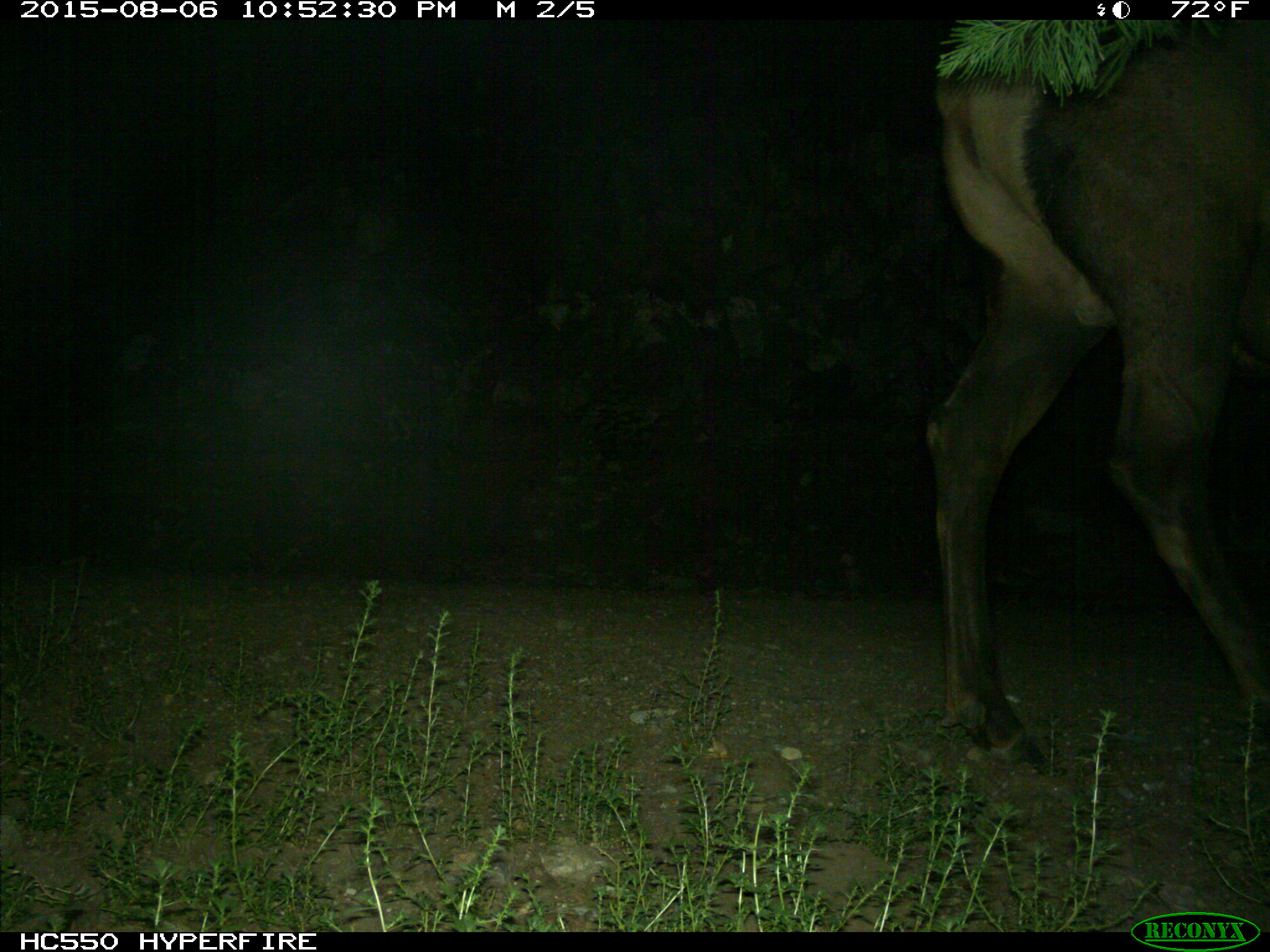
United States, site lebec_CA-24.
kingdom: Animalia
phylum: Chordata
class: Mammalia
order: Artiodactyla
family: Cervidae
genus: Cervus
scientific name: Cervus canadensis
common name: elk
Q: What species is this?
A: Cervus canadensis (elk).